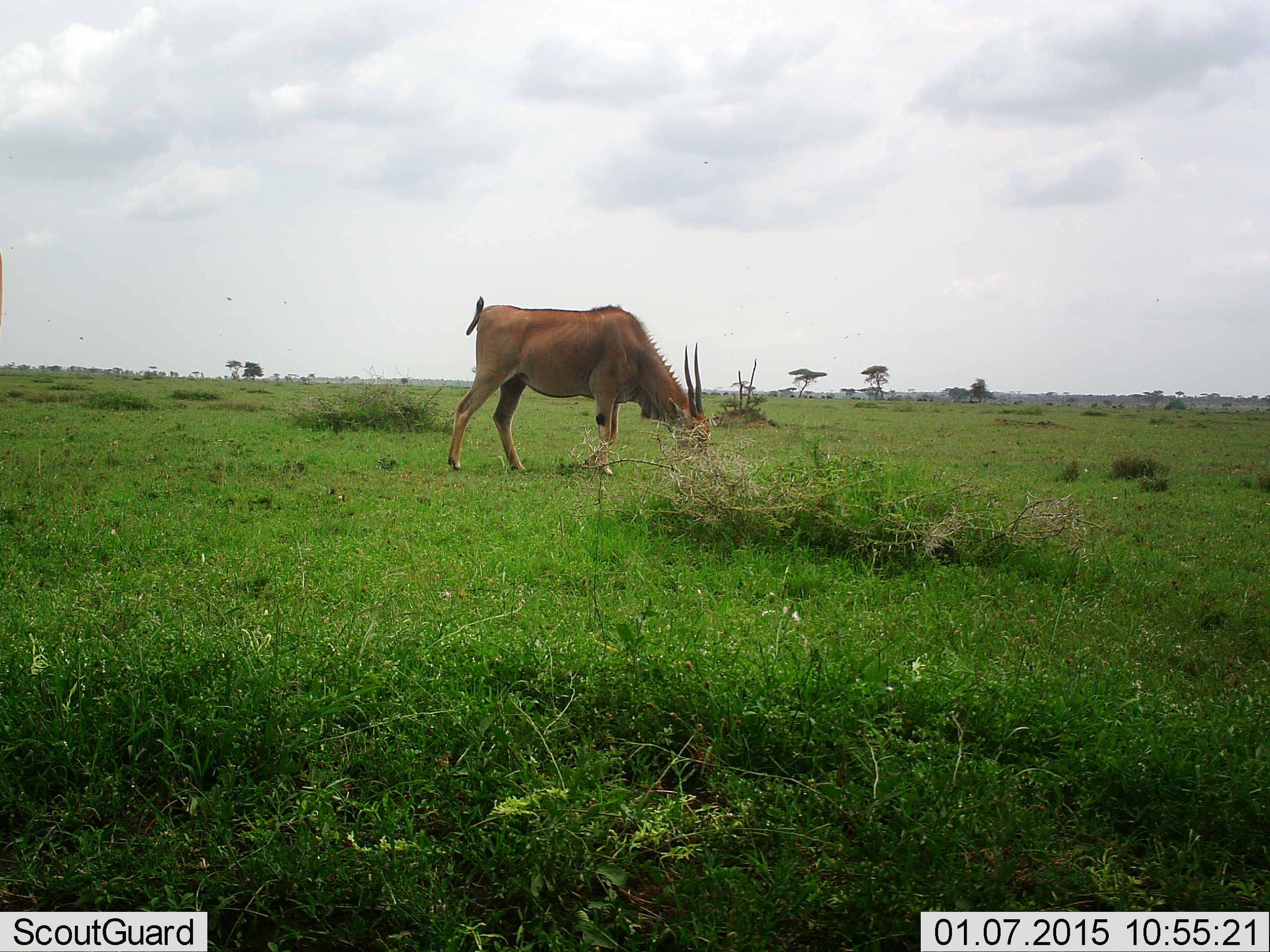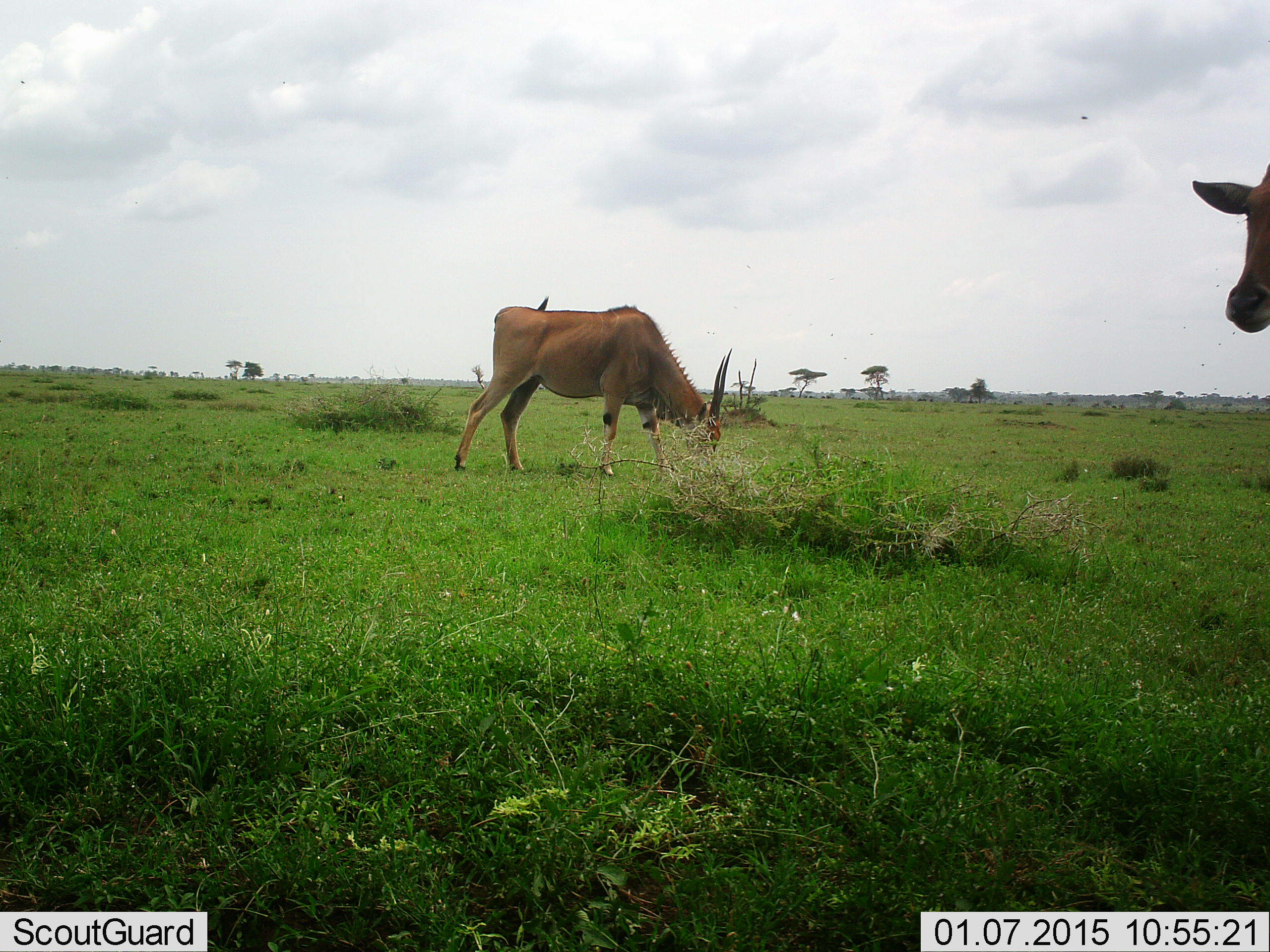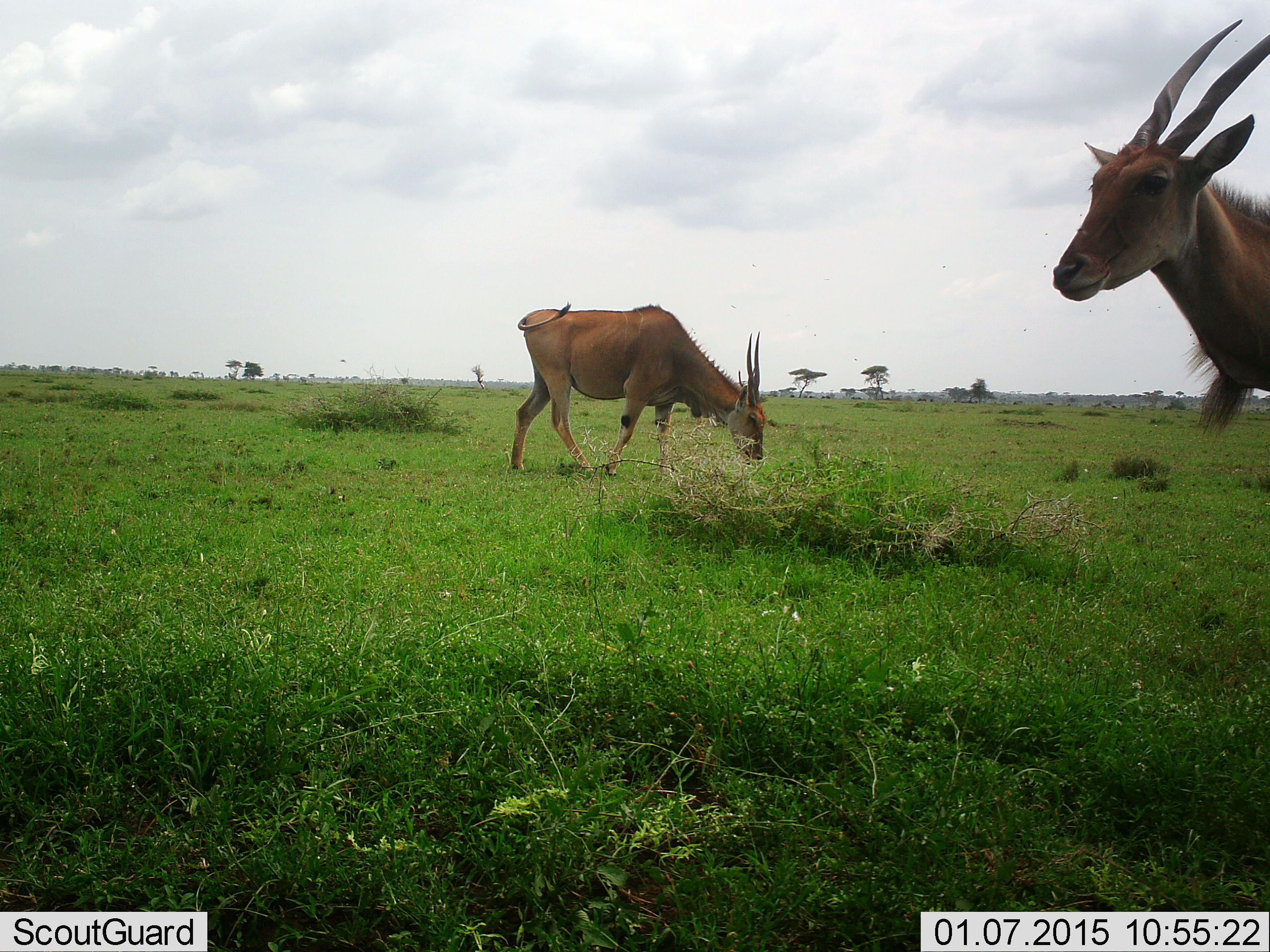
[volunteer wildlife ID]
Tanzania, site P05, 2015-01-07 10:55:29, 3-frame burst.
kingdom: Animalia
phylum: Chordata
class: Mammalia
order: Artiodactyla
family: Bovidae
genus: Tragelaphus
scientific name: Tragelaphus oryx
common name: eland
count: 2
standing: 40%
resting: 0%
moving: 70%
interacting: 0%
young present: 0%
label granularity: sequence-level